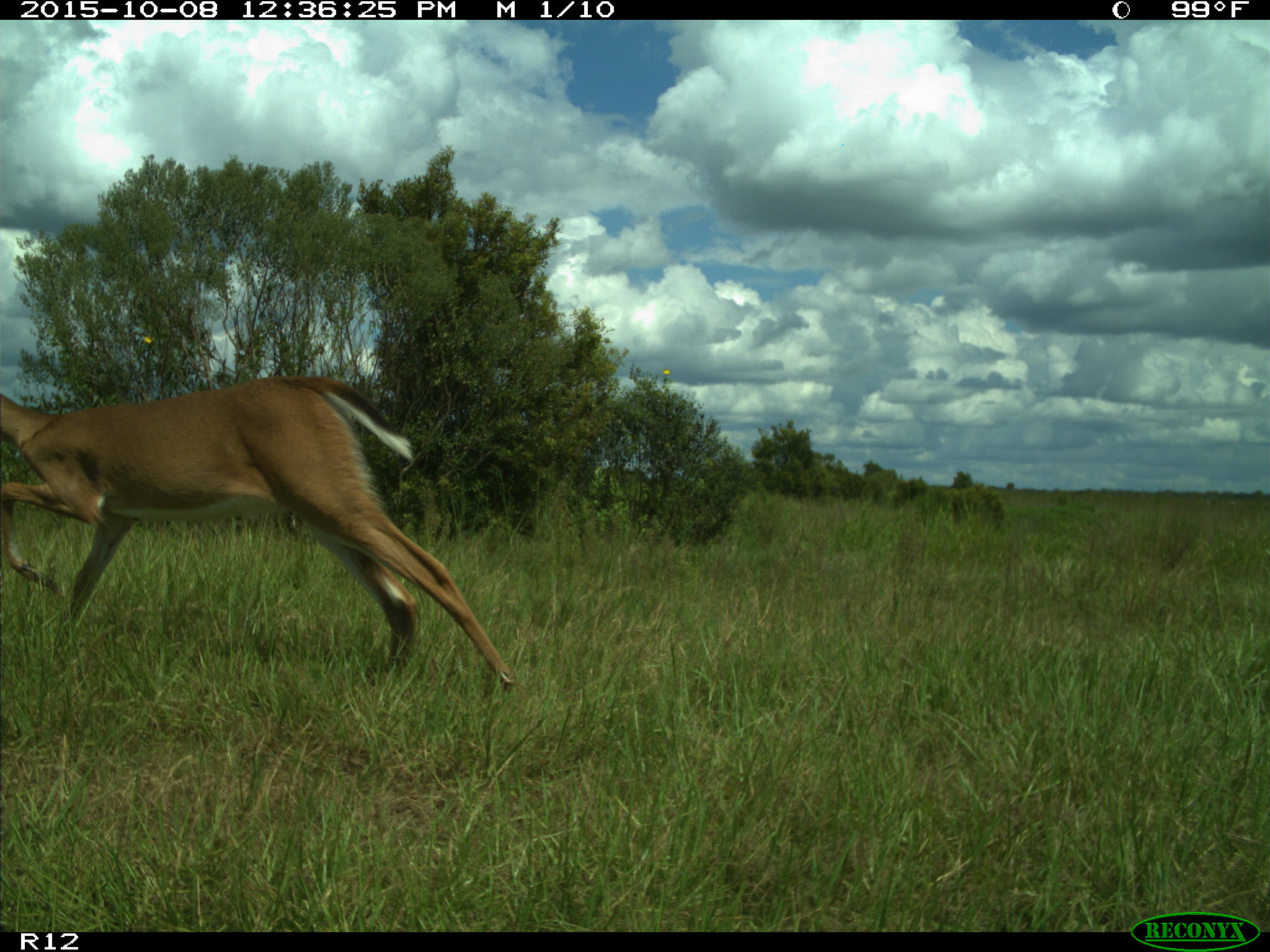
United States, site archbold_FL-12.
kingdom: Animalia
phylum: Chordata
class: Mammalia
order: Artiodactyla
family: Cervidae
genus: Odocoileus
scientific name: Odocoileus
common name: deer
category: unidentified deer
Unidentified deer (deer) (Odocoileus).